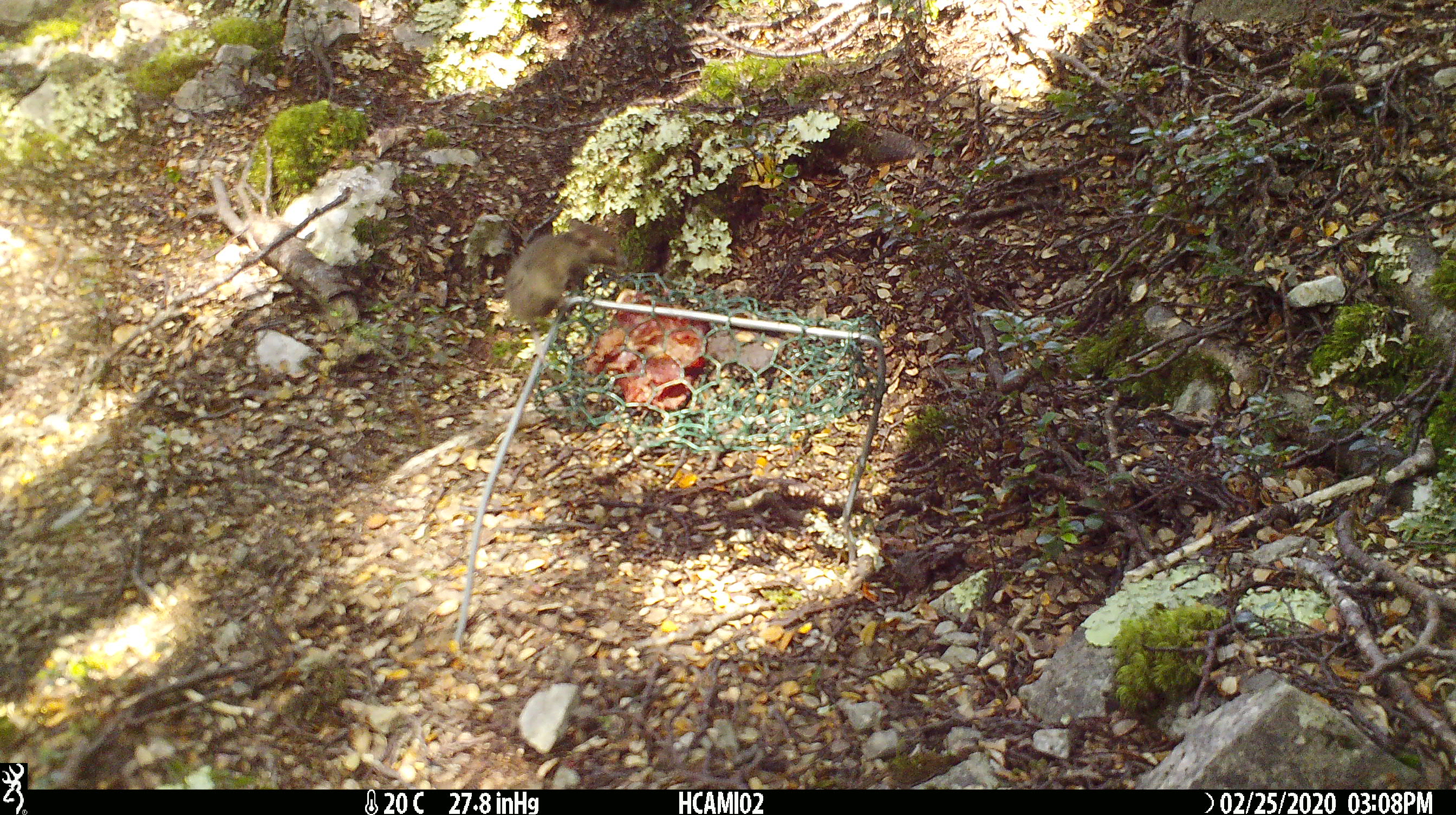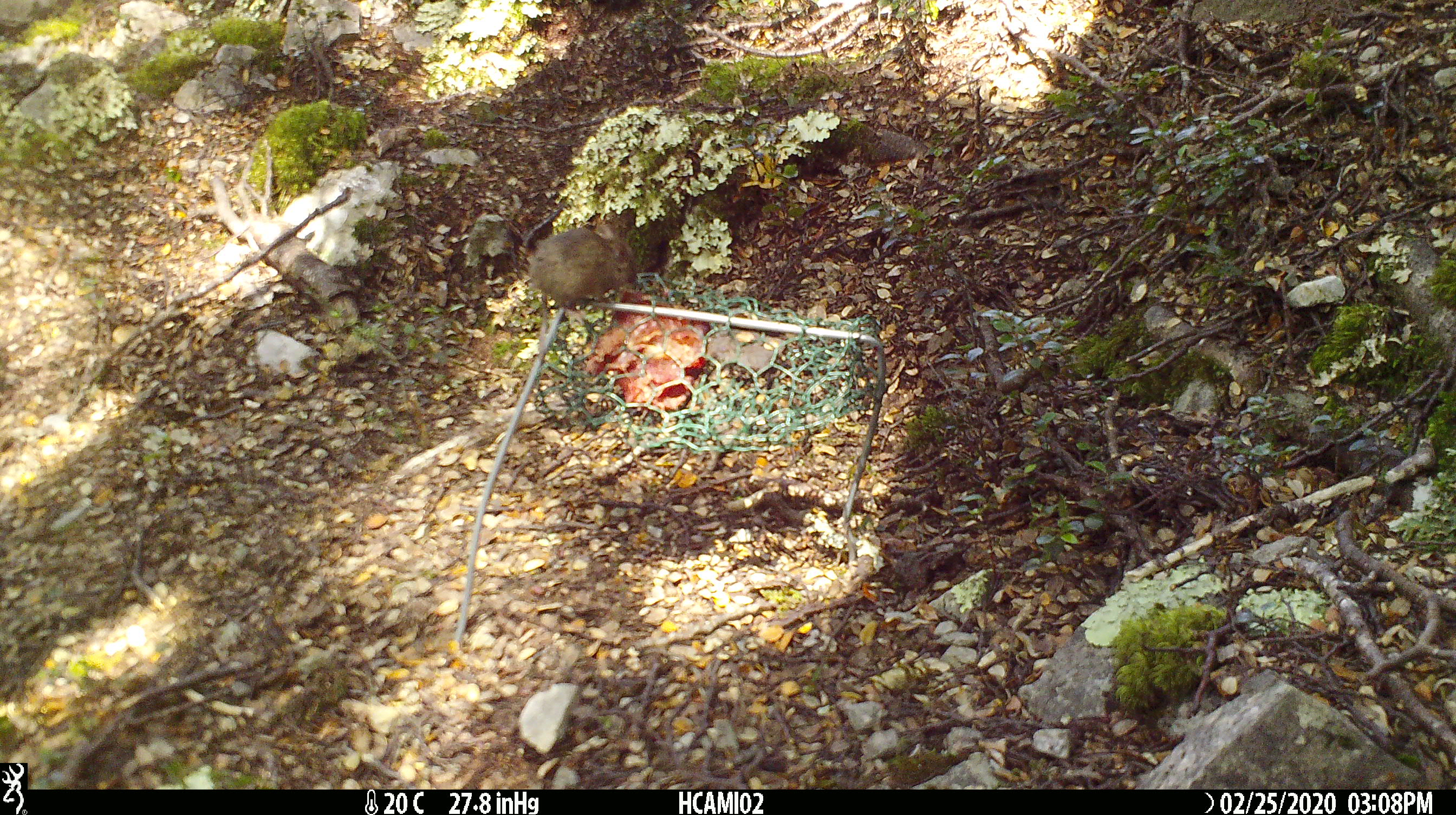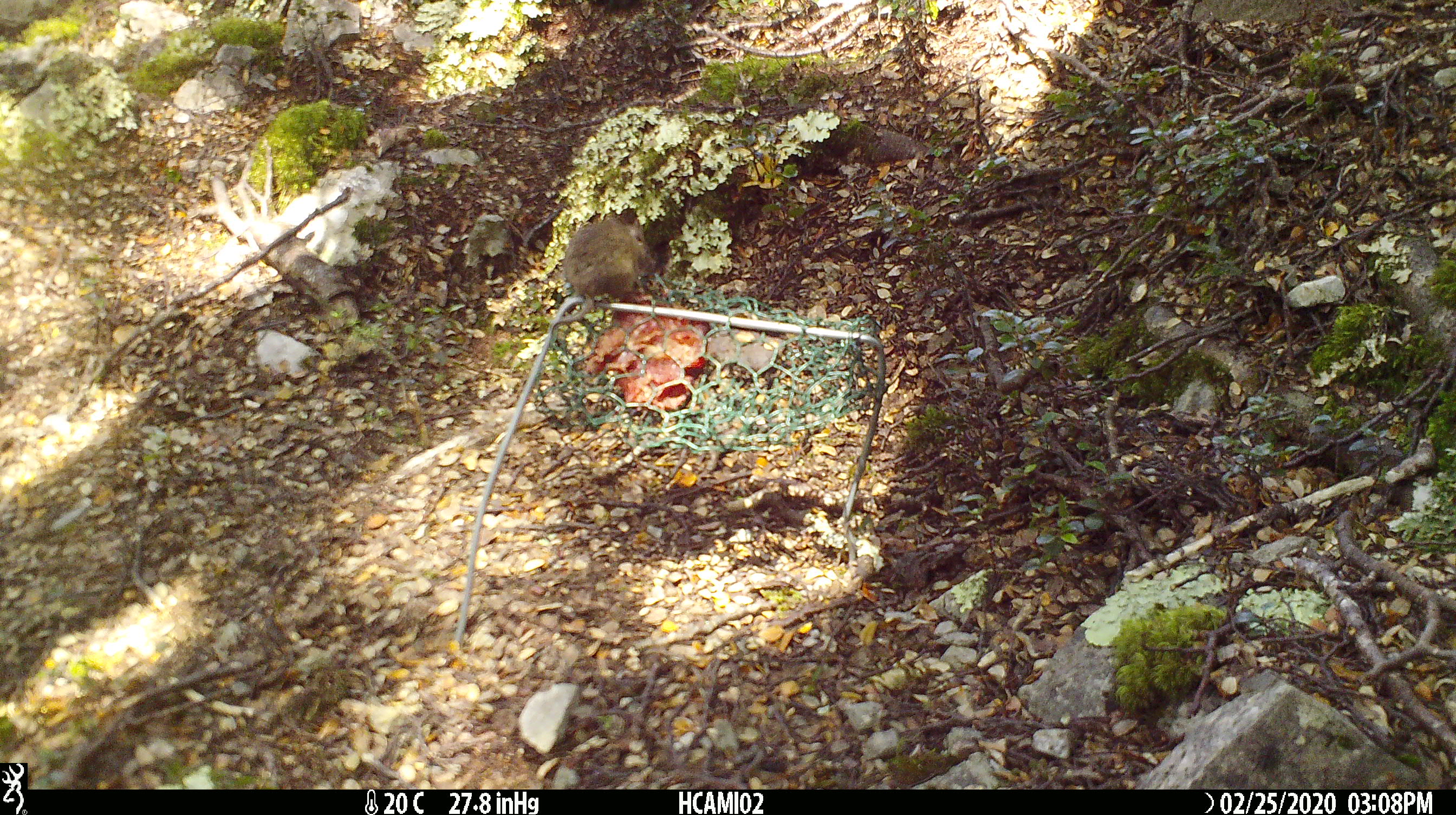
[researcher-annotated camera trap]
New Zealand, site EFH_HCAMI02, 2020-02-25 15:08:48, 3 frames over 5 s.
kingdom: Animalia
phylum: Chordata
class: Mammalia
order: Rodentia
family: Muridae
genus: Mus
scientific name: Mus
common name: mouse